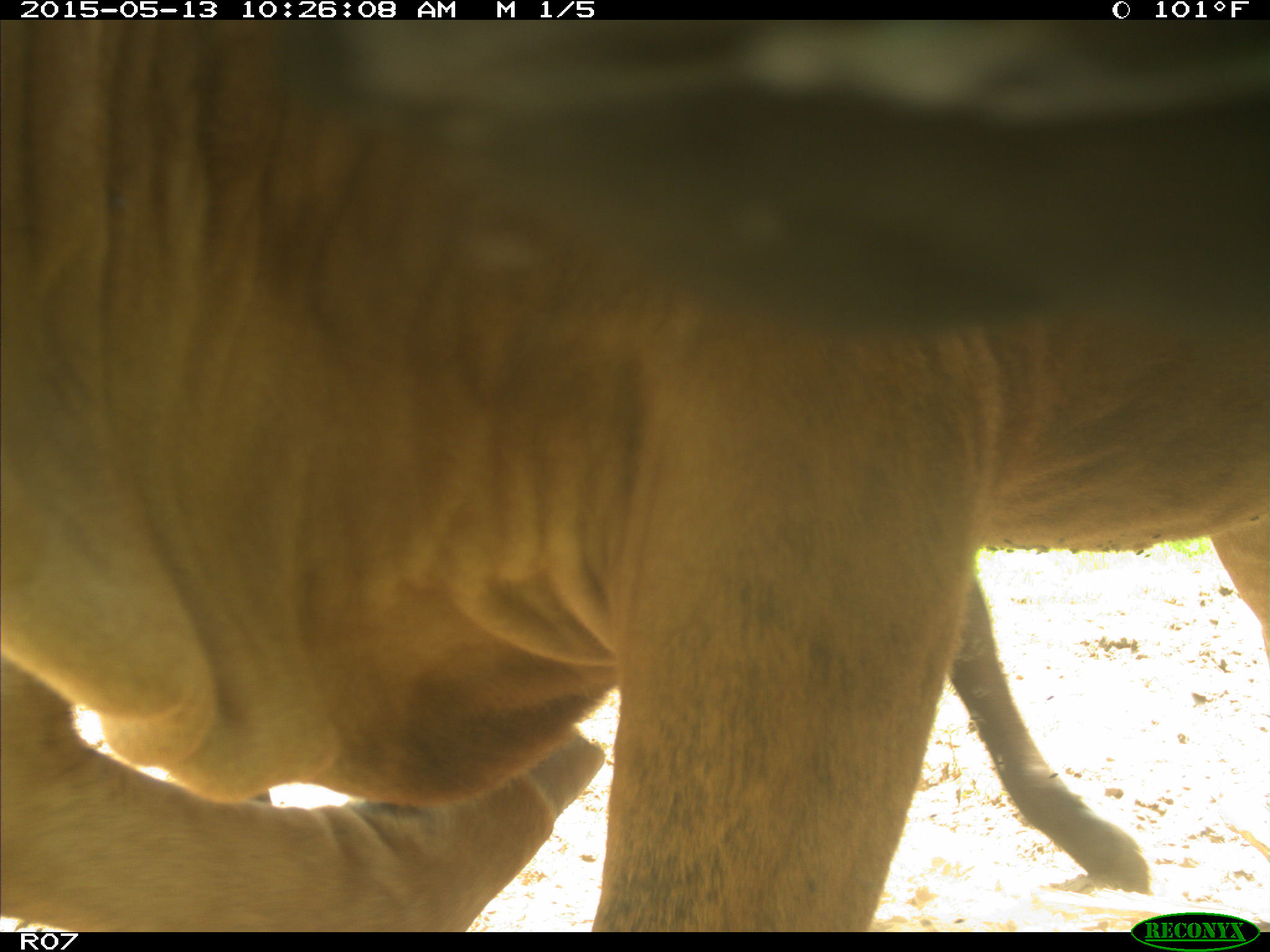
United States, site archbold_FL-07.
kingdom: Animalia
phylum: Chordata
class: Mammalia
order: Artiodactyla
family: Bovidae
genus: Bos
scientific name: Bos taurus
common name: domestic cow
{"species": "Bos taurus (domestic cow)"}